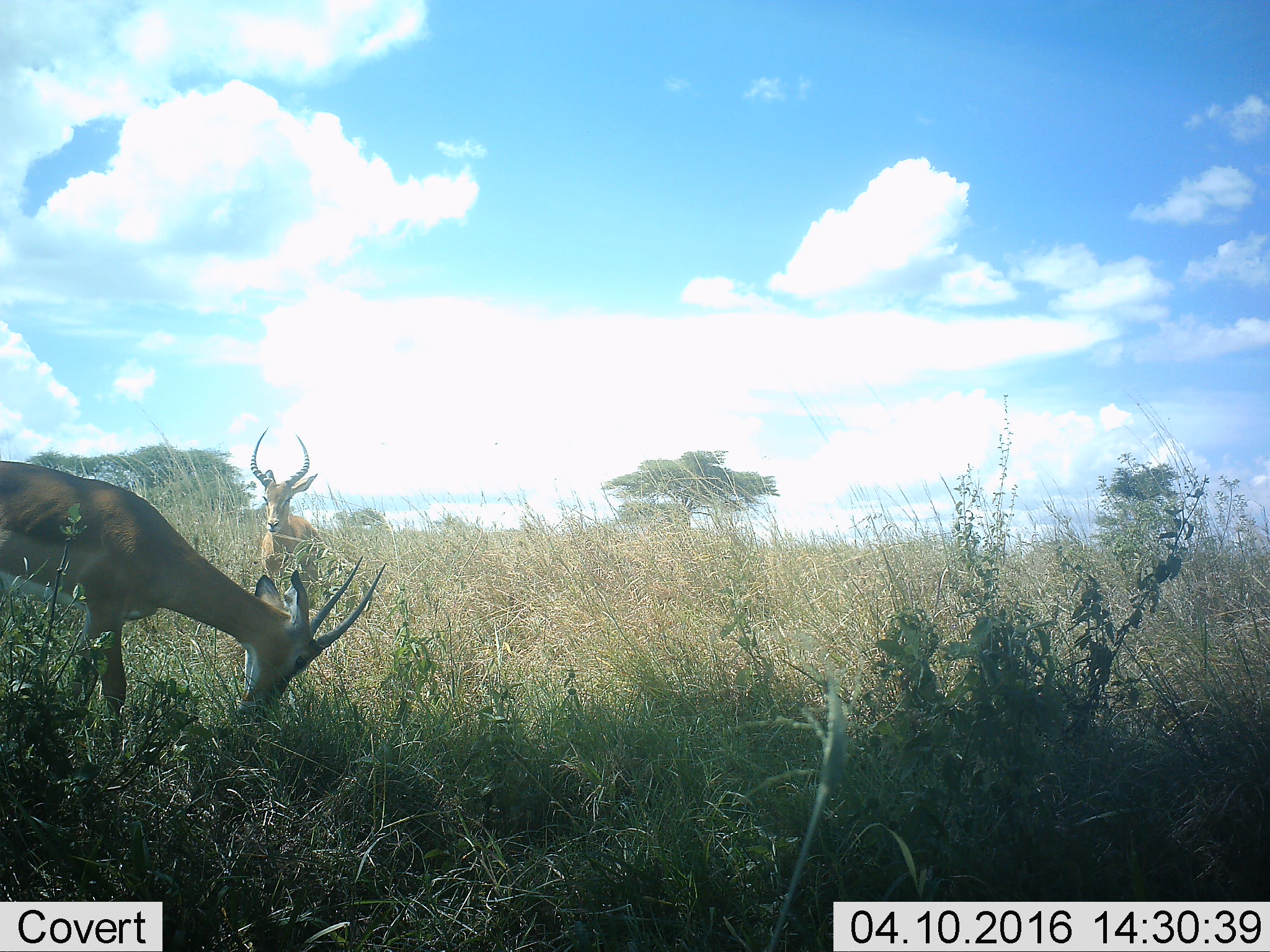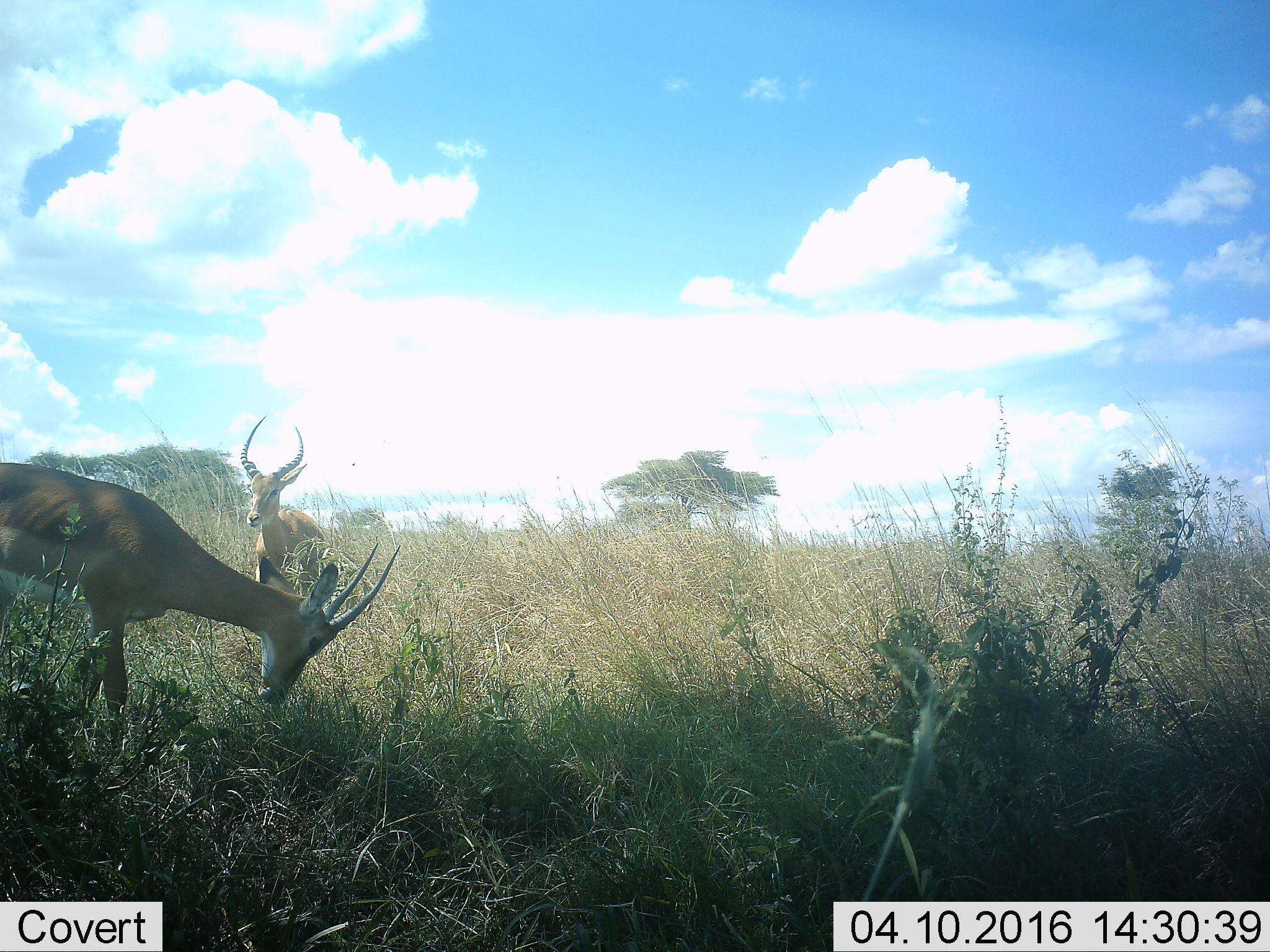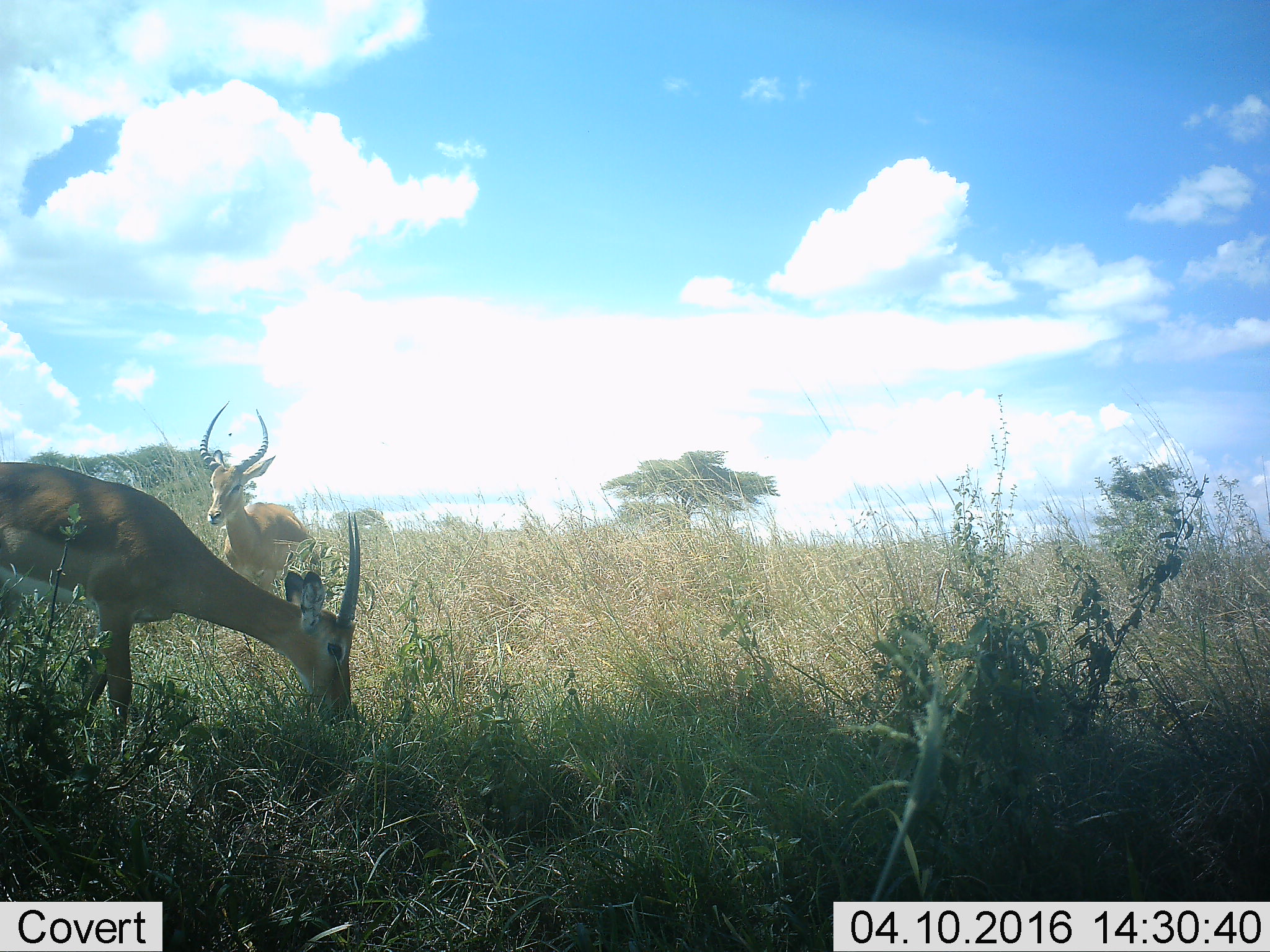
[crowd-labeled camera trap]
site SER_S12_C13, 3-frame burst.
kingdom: Animalia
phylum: Chordata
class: Mammalia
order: Artiodactyla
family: Bovidae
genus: Aepyceros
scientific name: Aepyceros melampus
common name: impala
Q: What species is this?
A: Impala (Aepyceros melampus).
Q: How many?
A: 2.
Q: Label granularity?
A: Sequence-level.